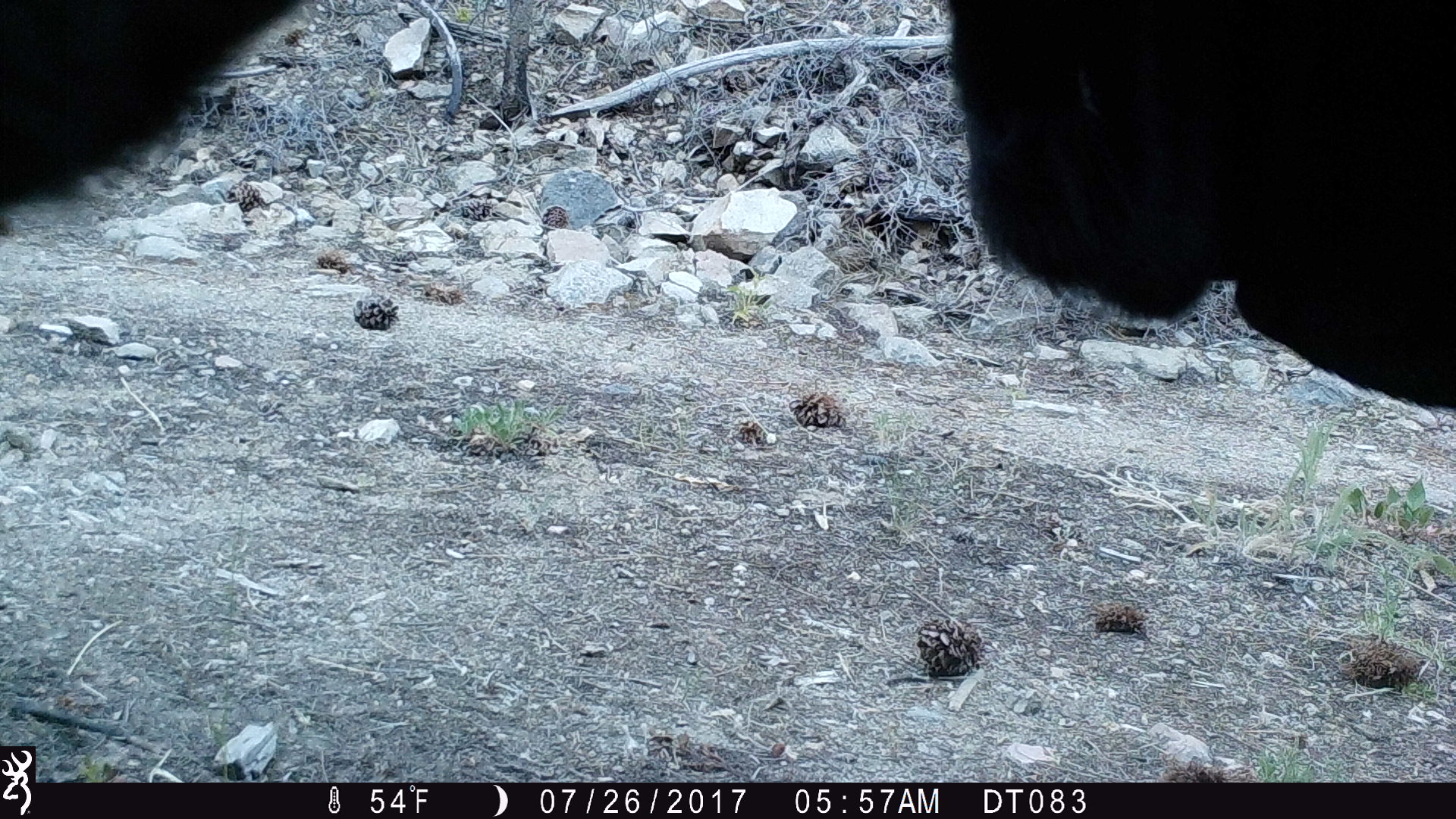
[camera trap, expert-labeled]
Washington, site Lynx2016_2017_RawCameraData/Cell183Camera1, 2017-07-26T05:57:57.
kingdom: Animalia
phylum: Chordata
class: Mammalia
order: Artiodactyla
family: Bovidae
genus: Bos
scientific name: Bos taurus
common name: domestic cattle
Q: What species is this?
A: Domestic cattle (Bos taurus).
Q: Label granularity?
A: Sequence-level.